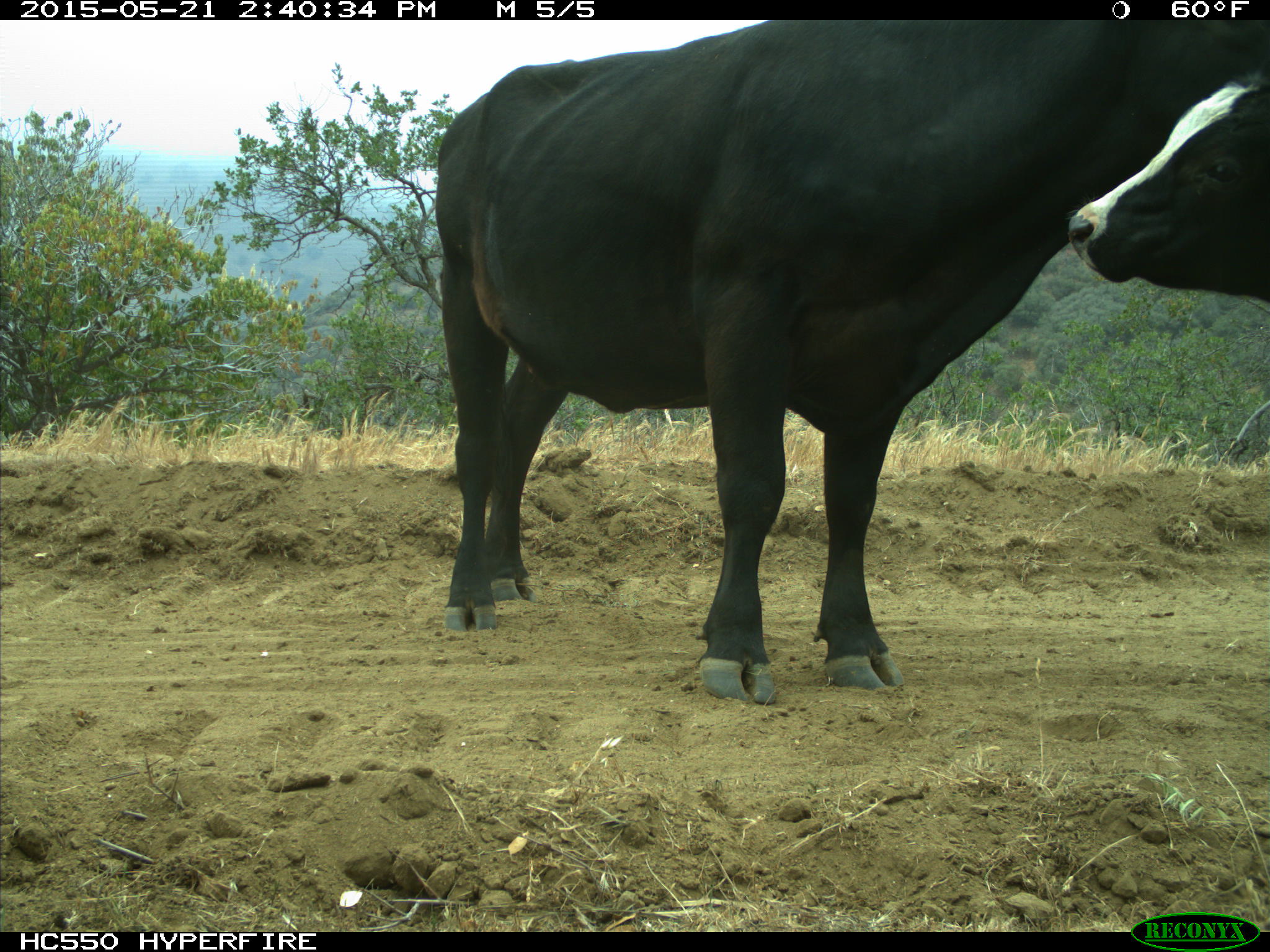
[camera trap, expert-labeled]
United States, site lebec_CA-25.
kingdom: Animalia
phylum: Chordata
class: Mammalia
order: Artiodactyla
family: Bovidae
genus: Bos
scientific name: Bos taurus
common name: domestic cow